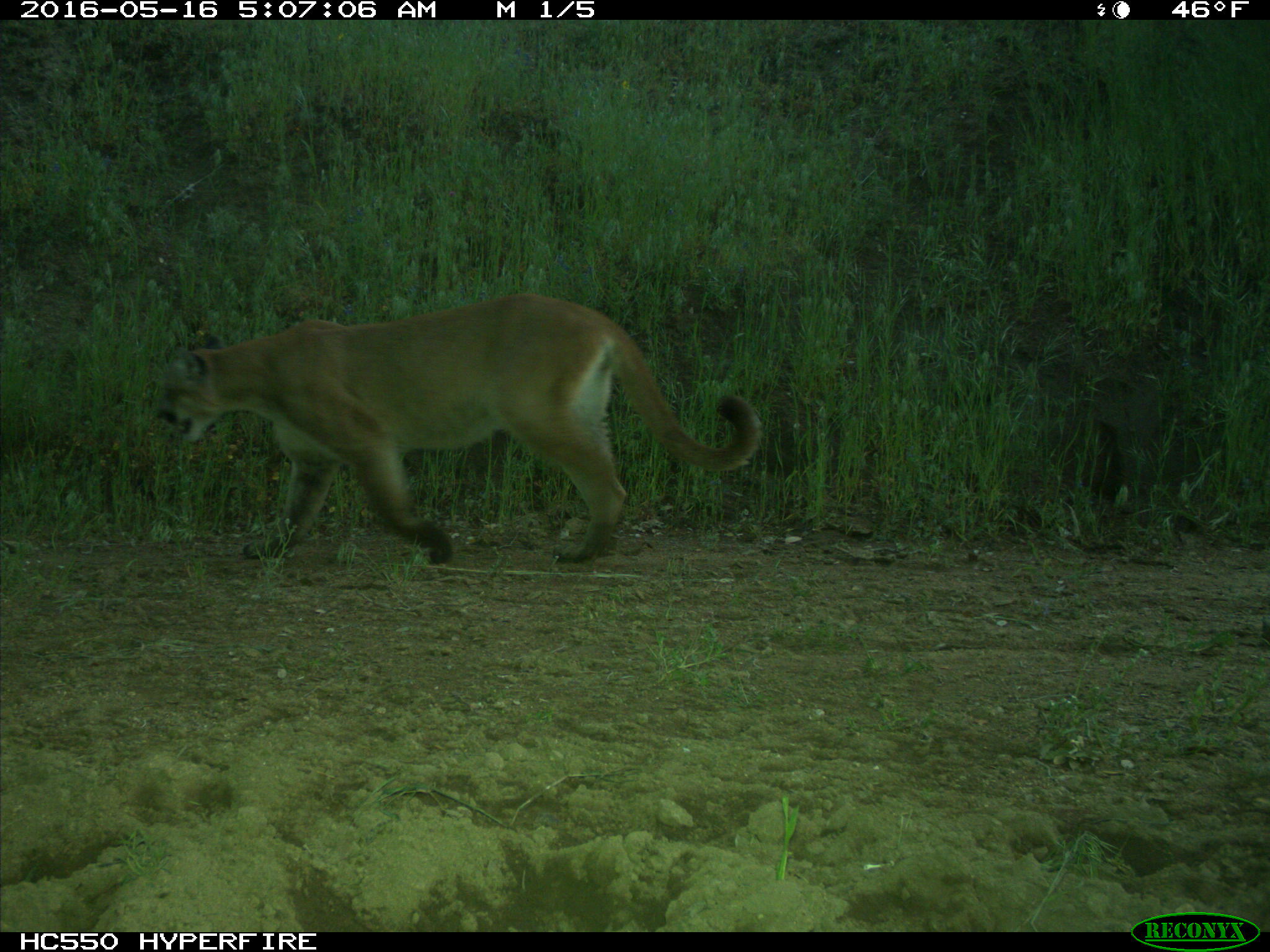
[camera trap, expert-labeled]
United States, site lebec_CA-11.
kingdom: Animalia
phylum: Chordata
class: Mammalia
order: Carnivora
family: Felidae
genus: Puma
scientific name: Puma concolor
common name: mountain lion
Puma concolor (mountain lion).